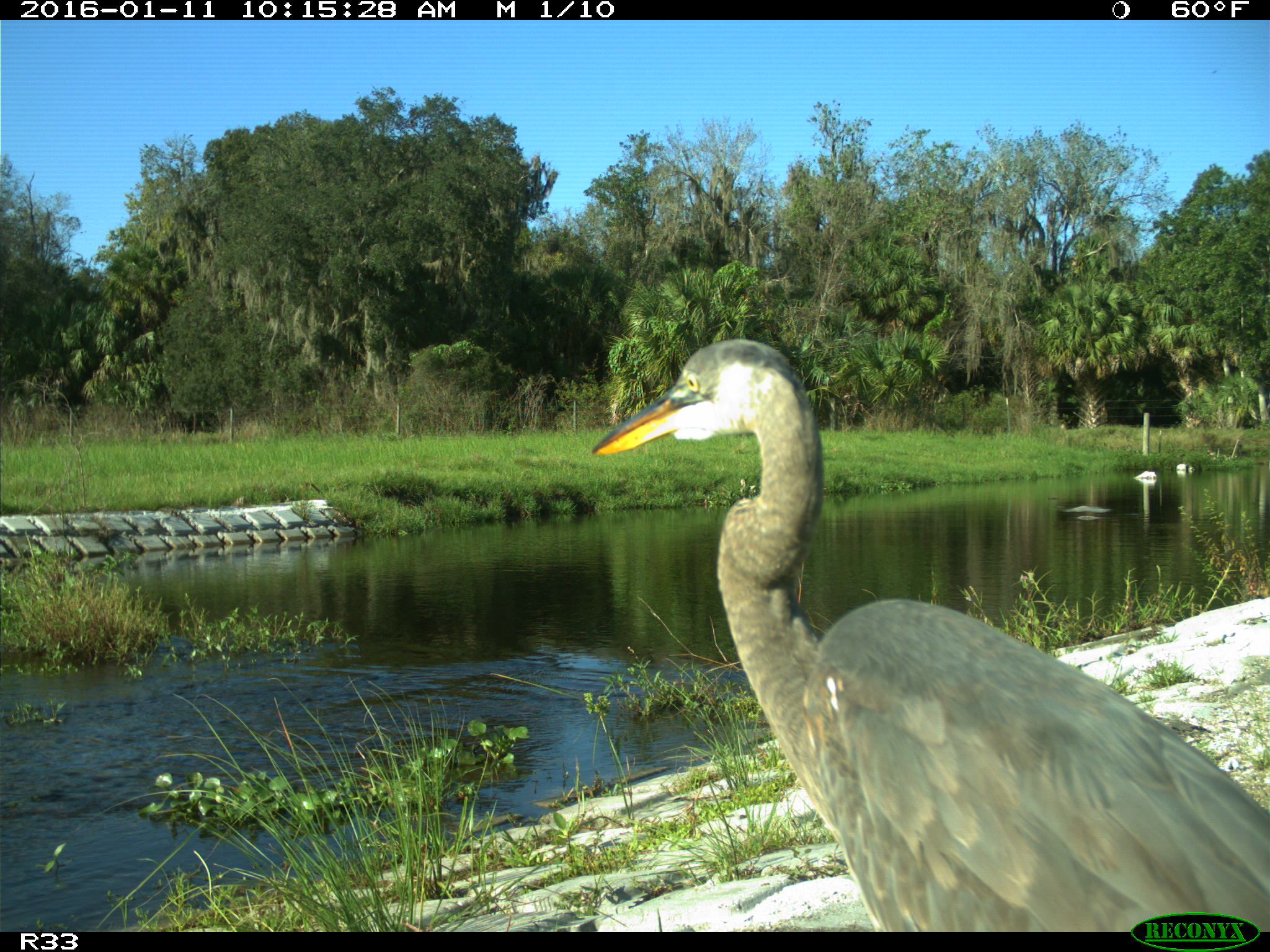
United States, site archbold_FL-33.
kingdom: Animalia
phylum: Chordata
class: Aves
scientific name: Aves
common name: birds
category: unidentified bird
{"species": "unidentified bird (birds) (Aves)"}